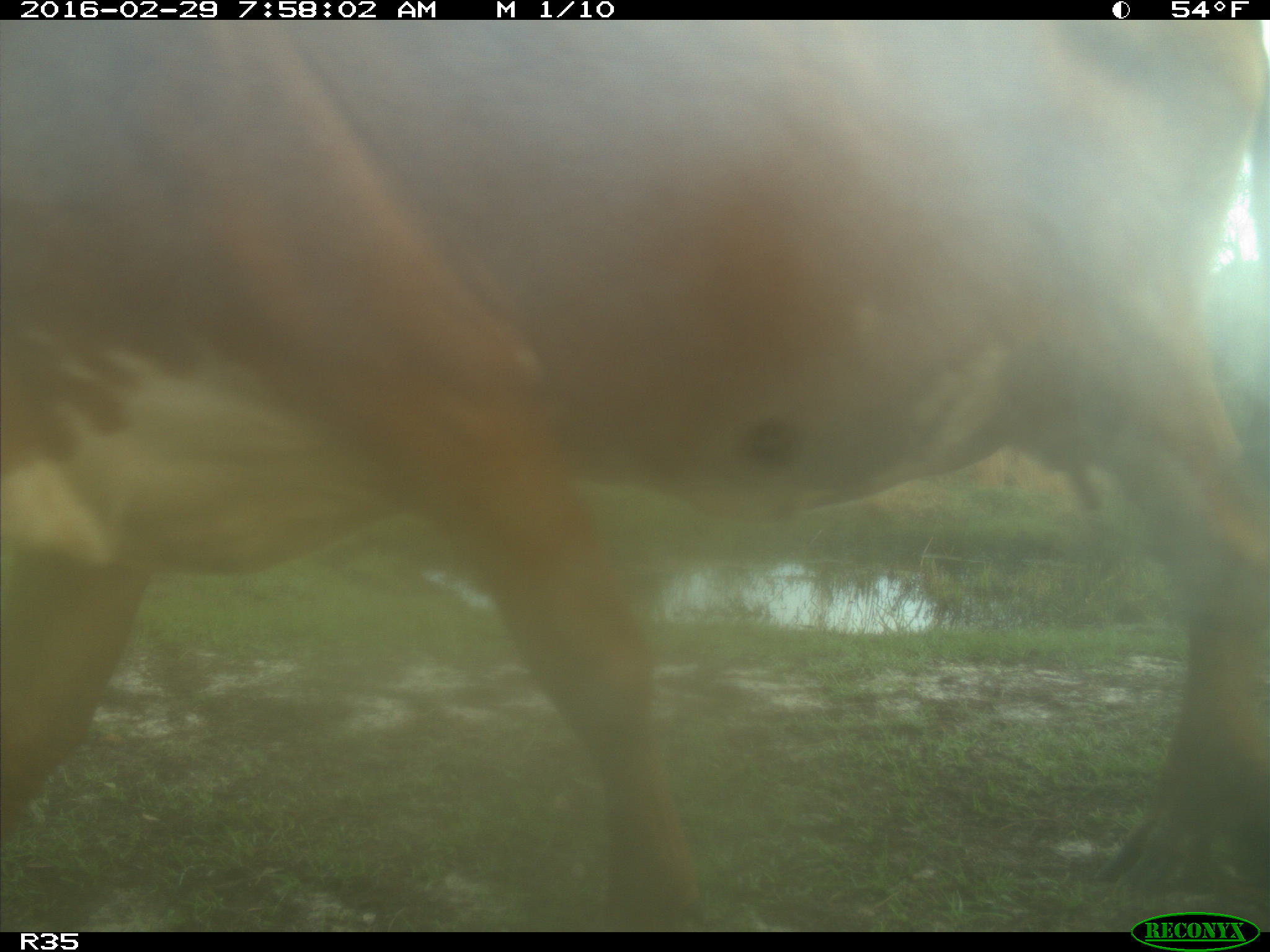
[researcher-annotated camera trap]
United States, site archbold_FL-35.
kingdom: Animalia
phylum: Chordata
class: Mammalia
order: Artiodactyla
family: Bovidae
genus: Bos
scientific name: Bos taurus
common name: domestic cow